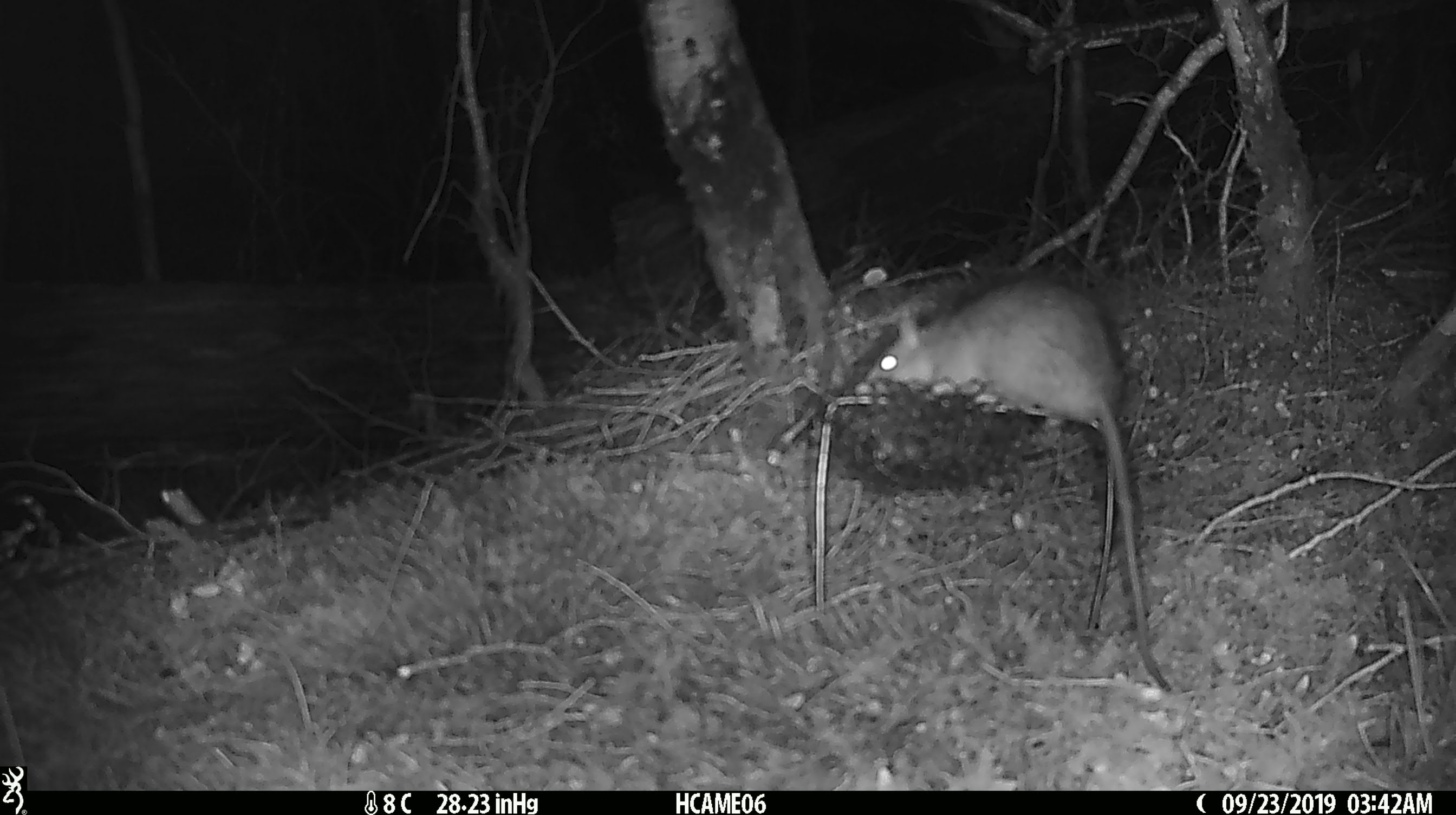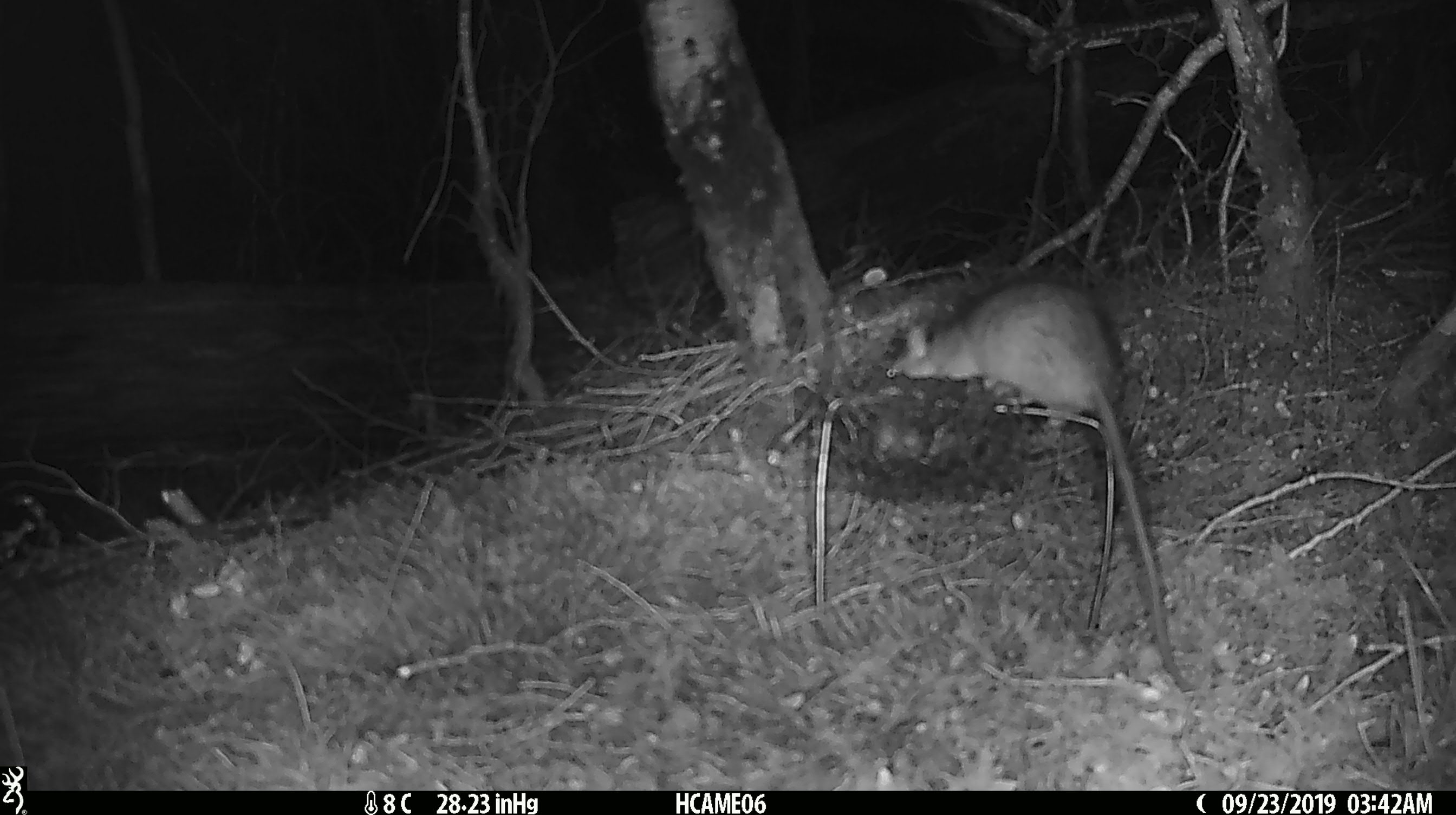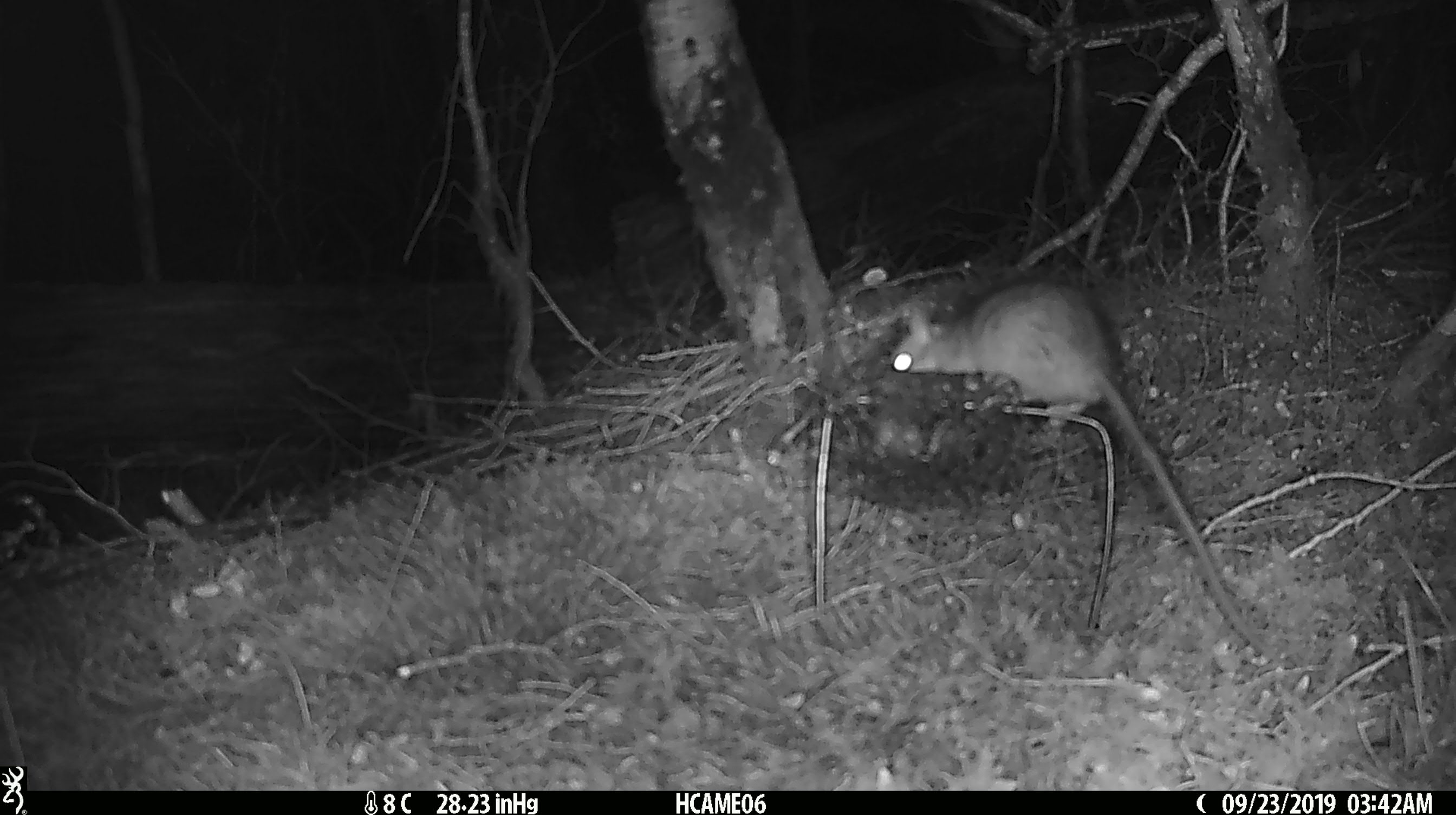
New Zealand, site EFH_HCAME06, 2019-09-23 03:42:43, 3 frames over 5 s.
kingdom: Animalia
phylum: Chordata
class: Mammalia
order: Rodentia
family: Muridae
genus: Rattus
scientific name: Rattus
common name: rat